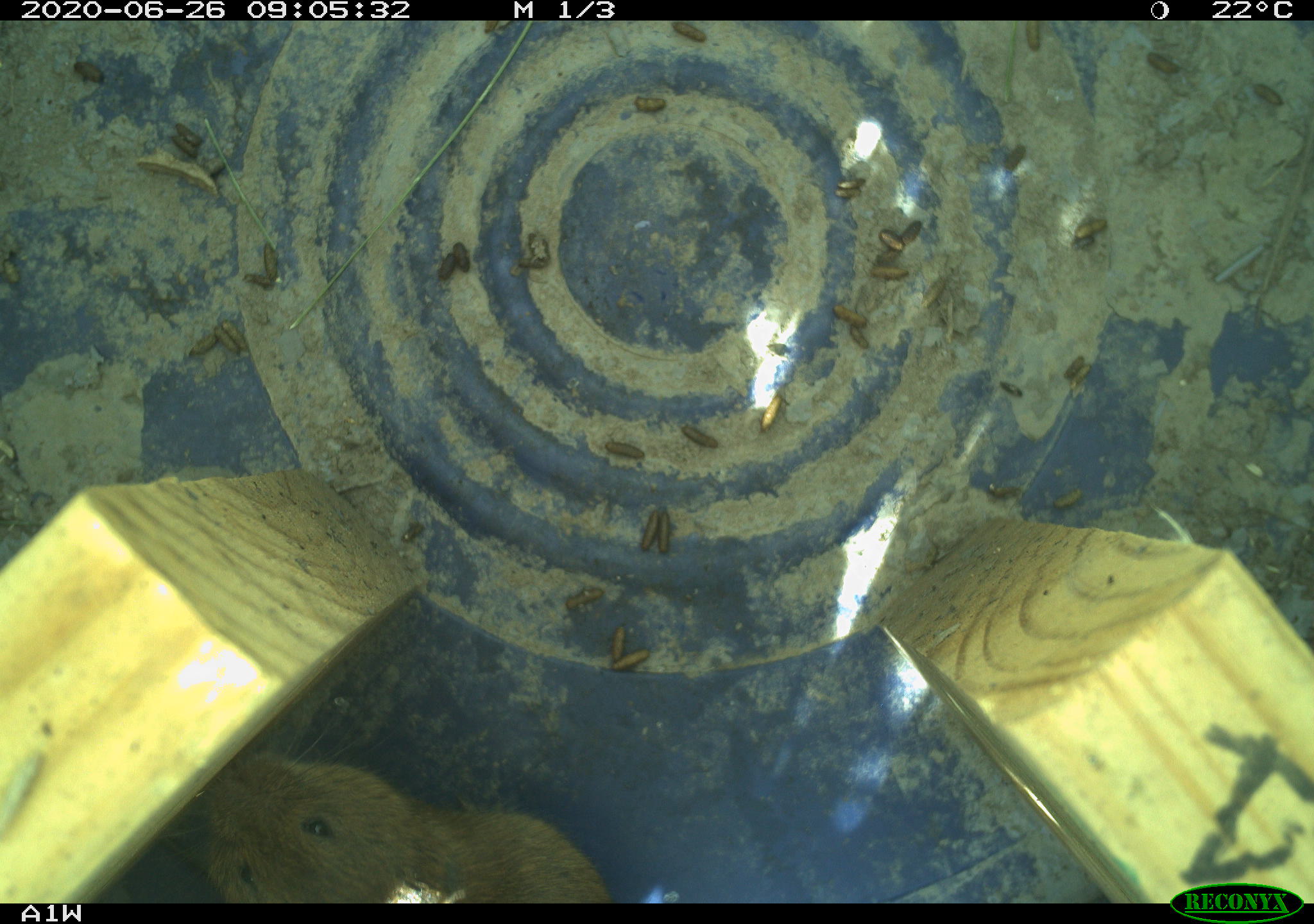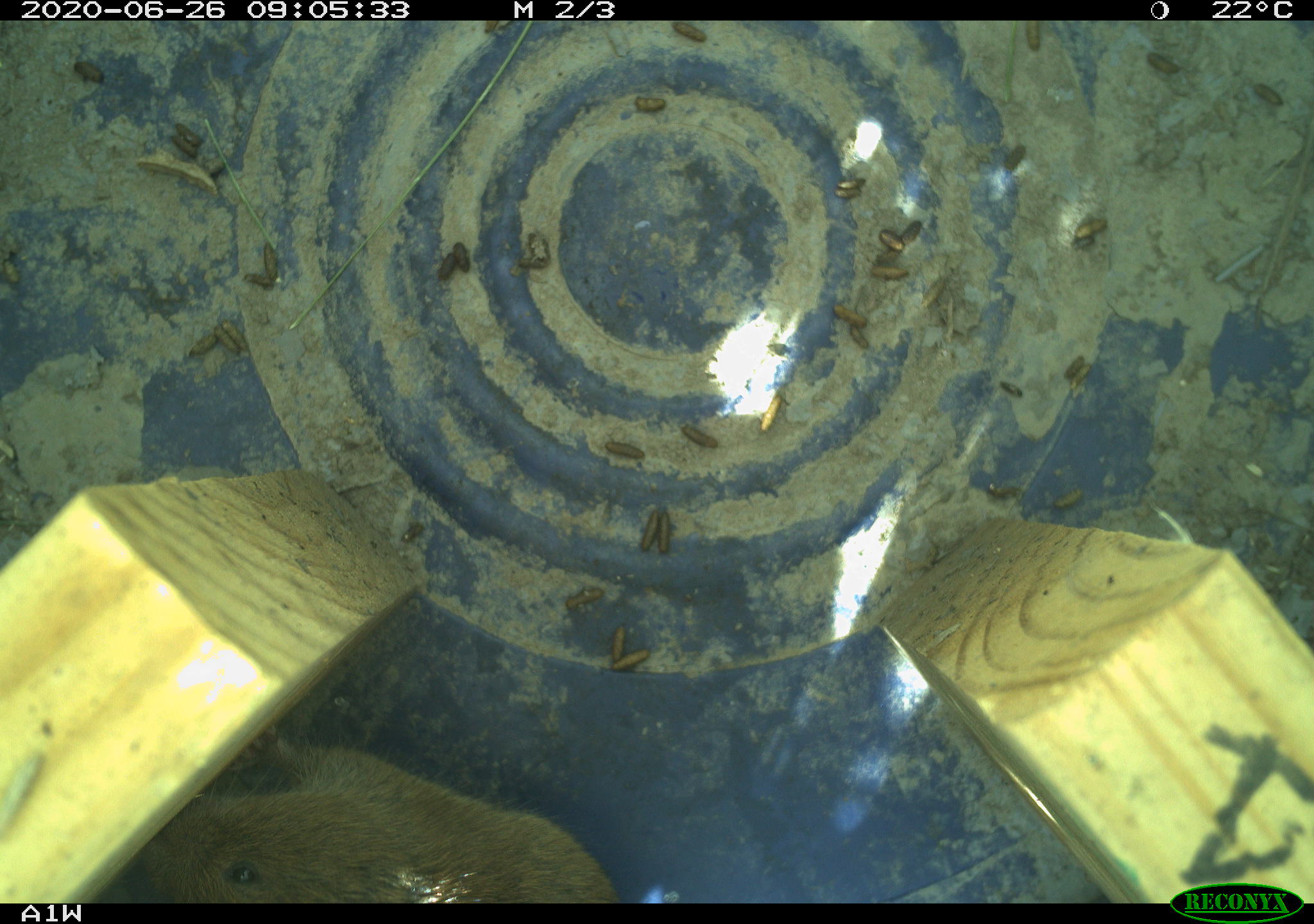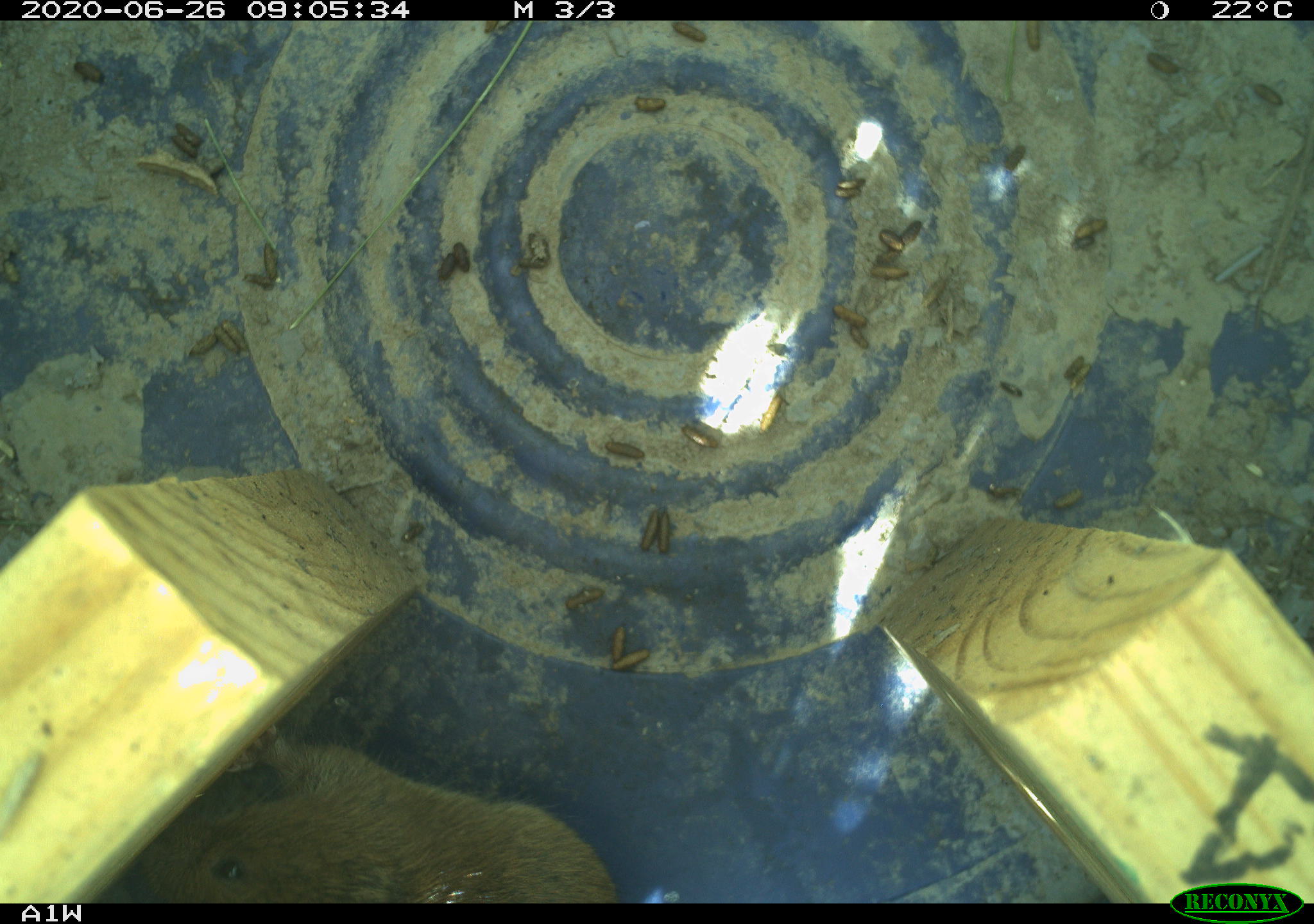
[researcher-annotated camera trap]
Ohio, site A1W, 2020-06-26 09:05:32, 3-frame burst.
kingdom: Animalia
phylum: Chordata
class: Mammalia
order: Rodentia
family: Cricetidae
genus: Microtus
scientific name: Microtus pennsylvanicus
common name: meadow vole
Meadow vole (Microtus pennsylvanicus).